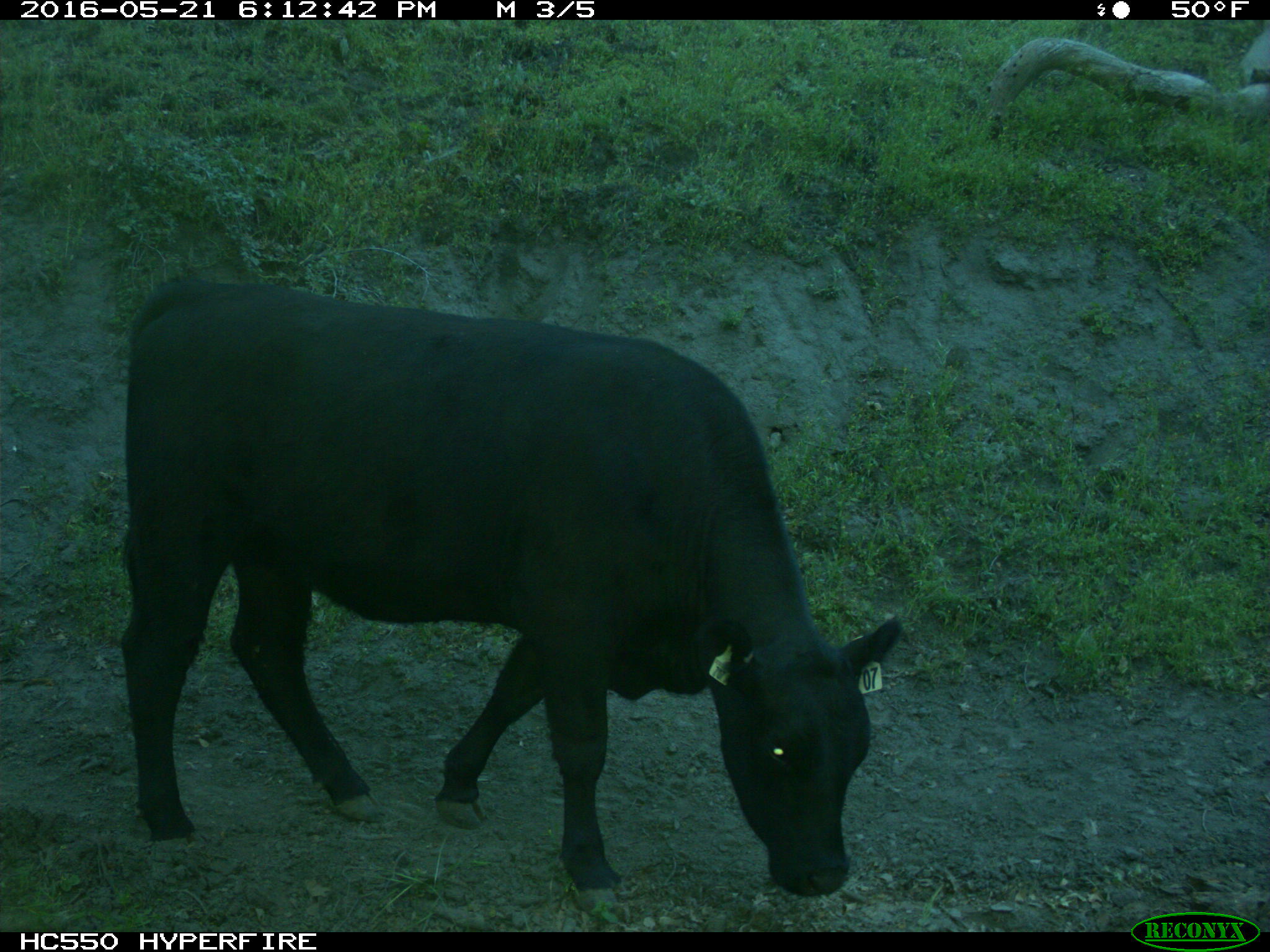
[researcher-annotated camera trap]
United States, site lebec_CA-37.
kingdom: Animalia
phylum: Chordata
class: Mammalia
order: Artiodactyla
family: Bovidae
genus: Bos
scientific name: Bos taurus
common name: domestic cow